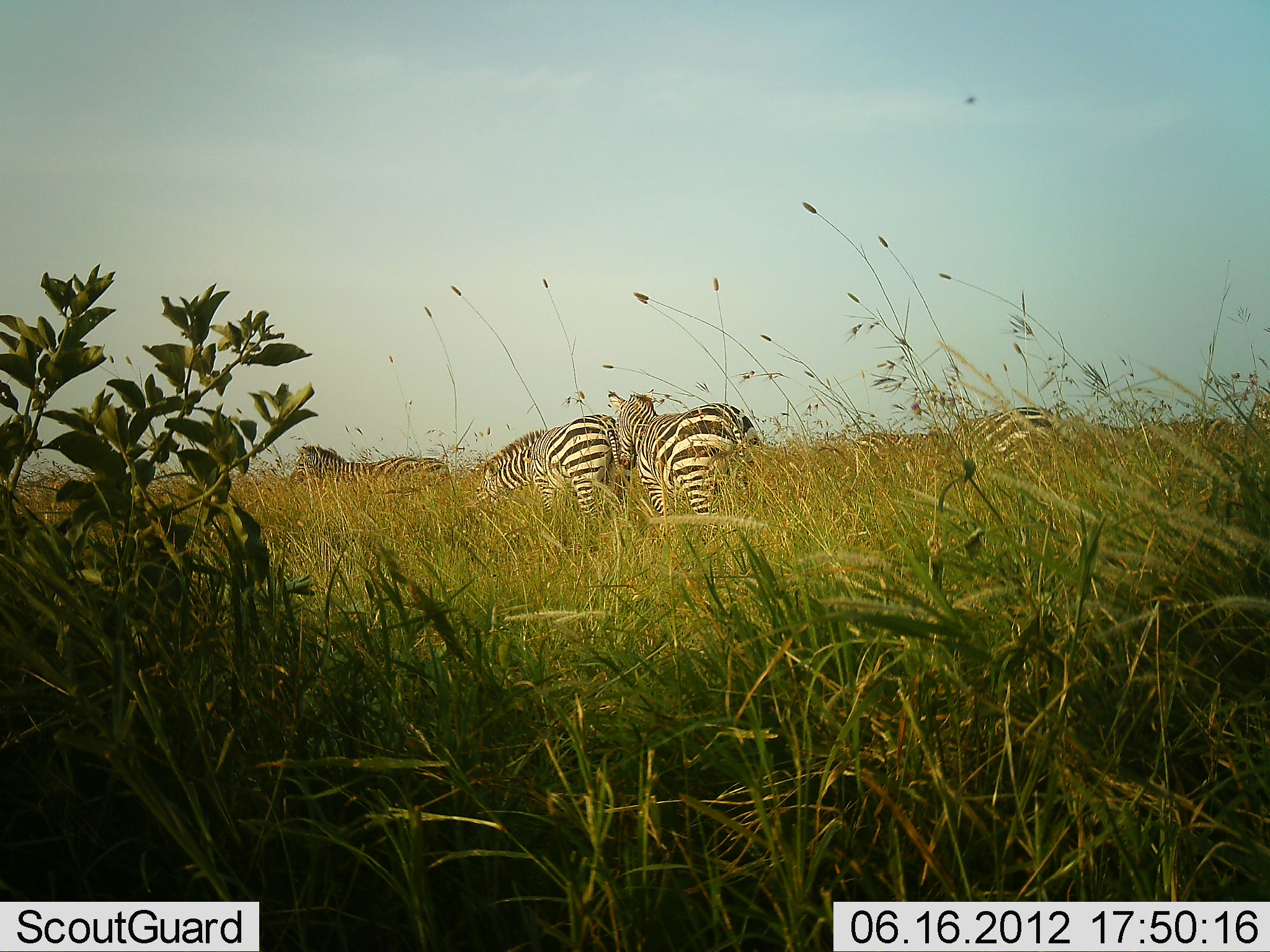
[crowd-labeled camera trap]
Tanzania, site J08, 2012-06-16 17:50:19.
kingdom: Animalia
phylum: Chordata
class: Mammalia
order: Perissodactyla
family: Equidae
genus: Equus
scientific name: Equus quagga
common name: plains zebra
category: zebra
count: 4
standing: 80%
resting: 0%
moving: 0%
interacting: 10%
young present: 0%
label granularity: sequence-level